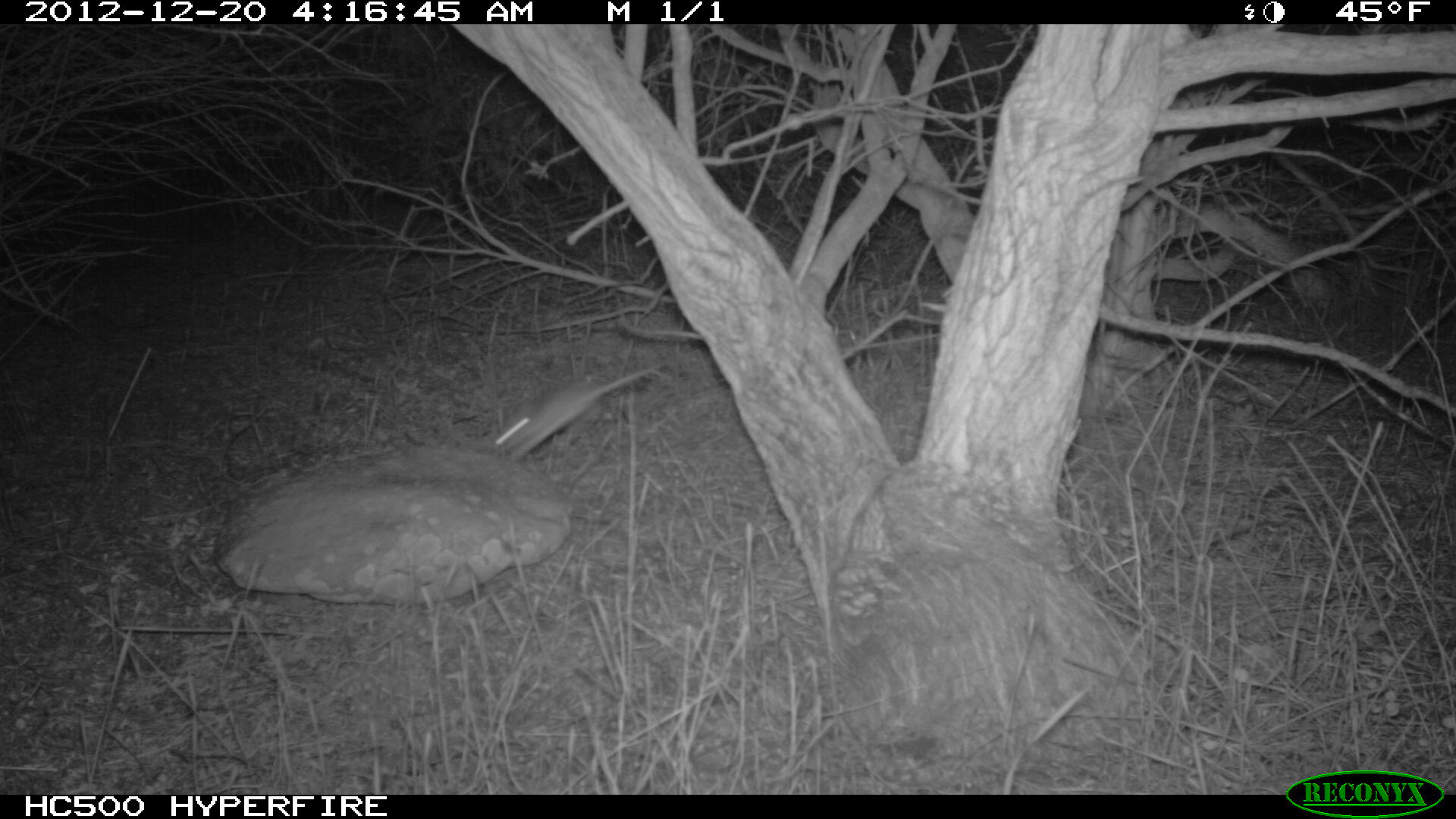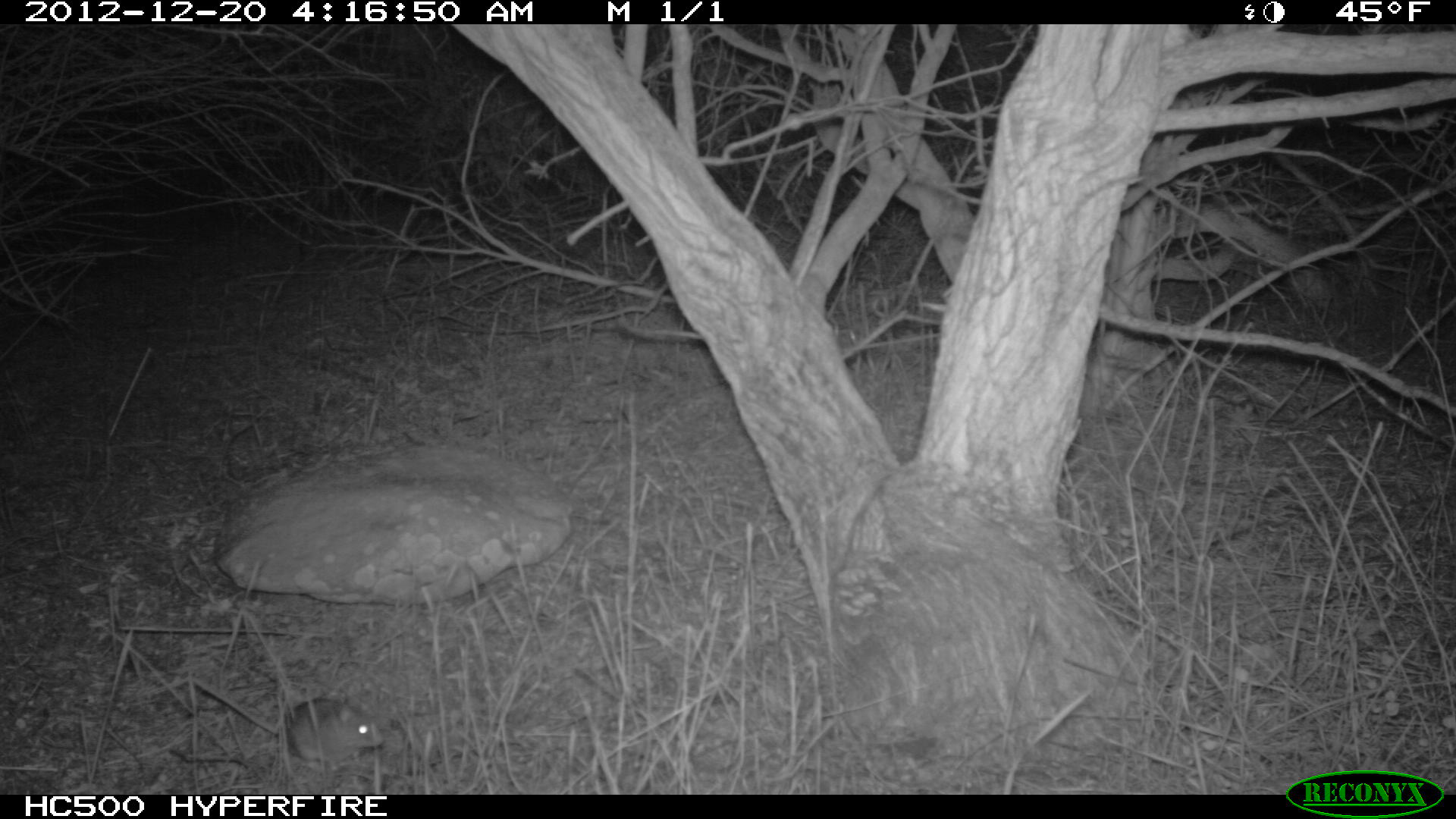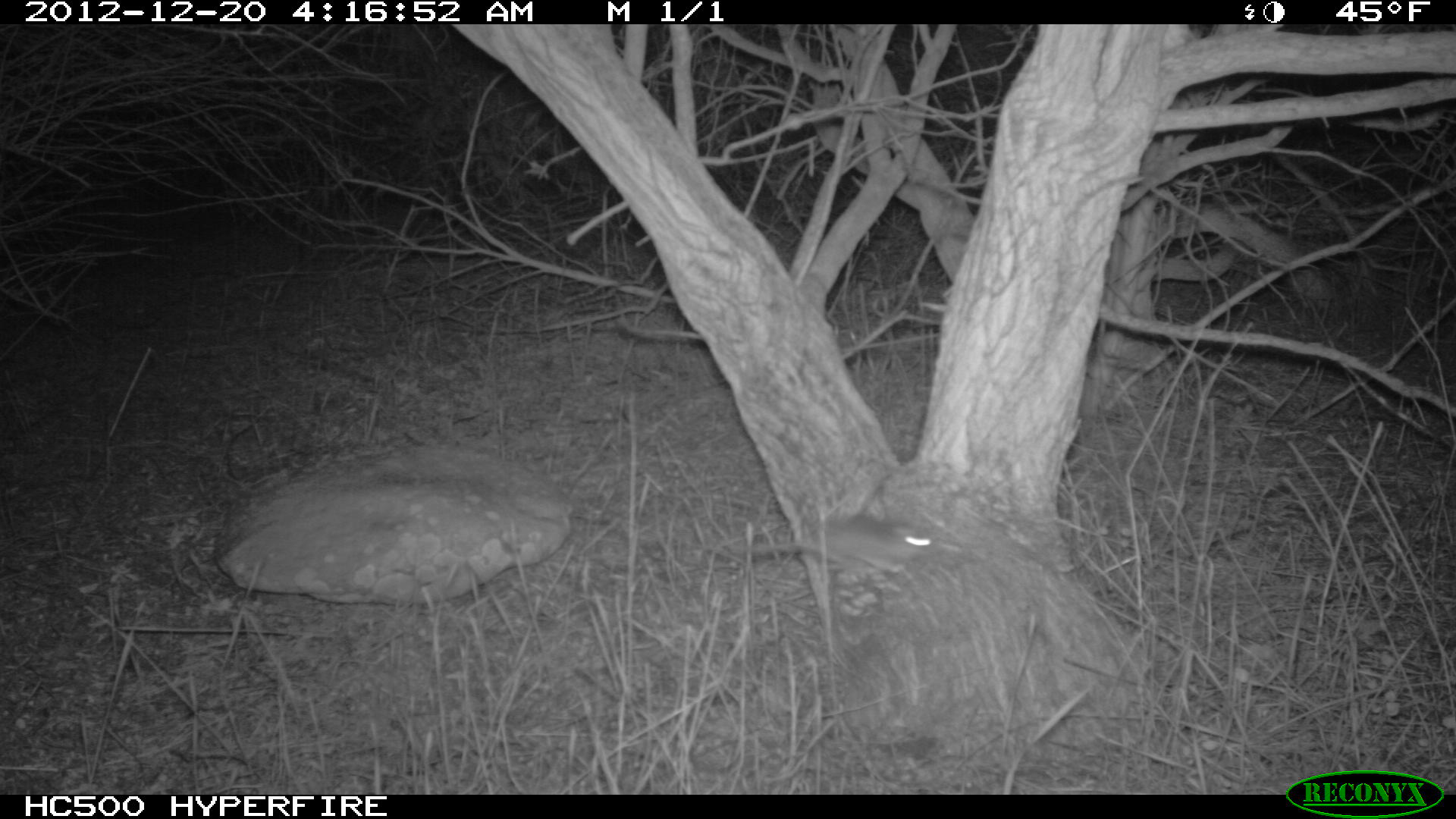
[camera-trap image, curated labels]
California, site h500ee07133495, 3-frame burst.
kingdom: Animalia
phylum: Chordata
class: Mammalia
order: Rodentia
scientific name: Rodentia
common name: rodent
Rodent (Rodentia).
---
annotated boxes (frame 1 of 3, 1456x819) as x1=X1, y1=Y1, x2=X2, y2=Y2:
rodent: x1=484, y1=358, x2=668, y2=465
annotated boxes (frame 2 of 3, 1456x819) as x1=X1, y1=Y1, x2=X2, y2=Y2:
rodent: x1=188, y1=679, x2=384, y2=770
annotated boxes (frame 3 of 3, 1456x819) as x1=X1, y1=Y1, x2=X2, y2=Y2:
rodent: x1=727, y1=513, x2=943, y2=573